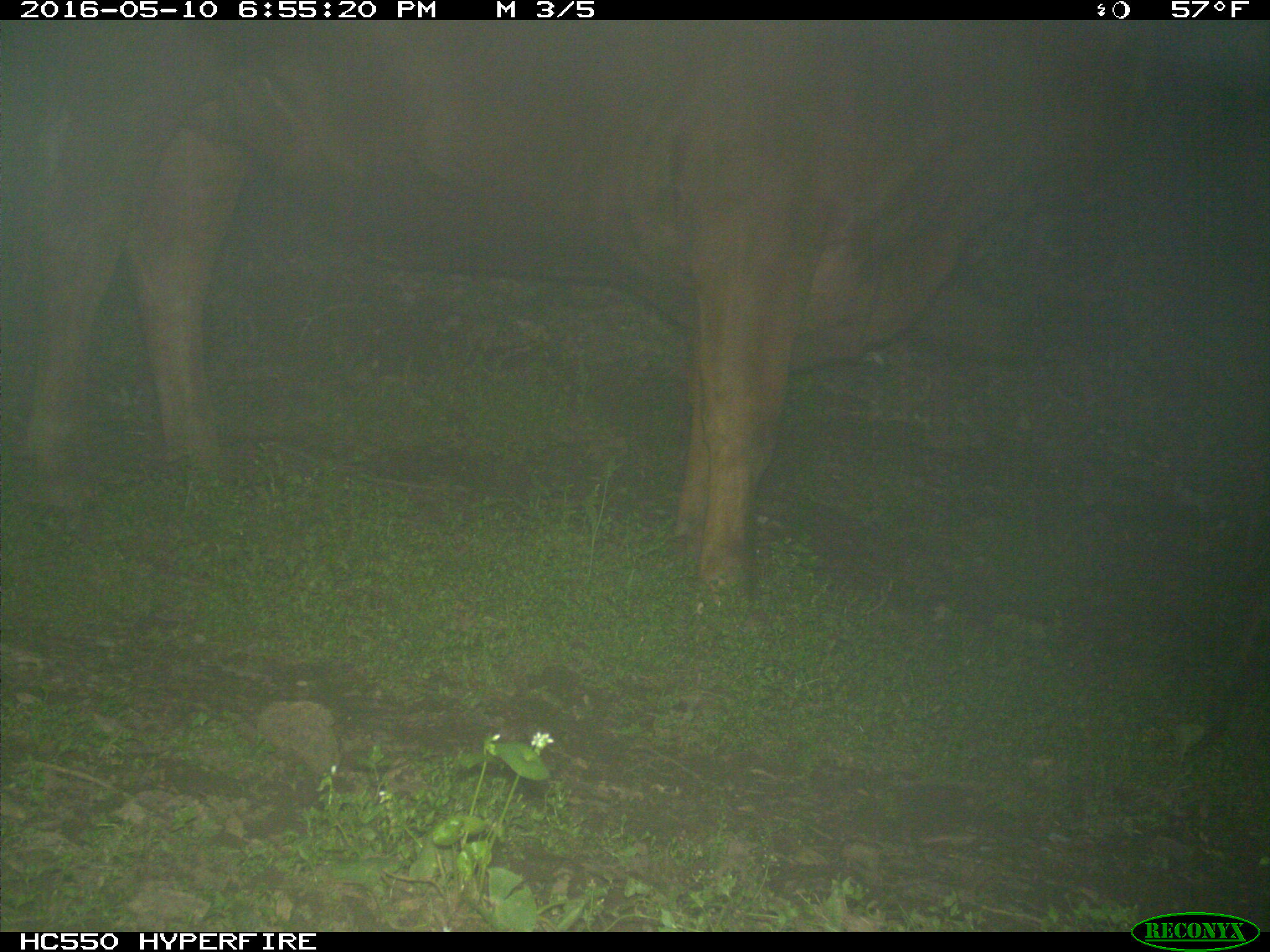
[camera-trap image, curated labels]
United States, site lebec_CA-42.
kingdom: Animalia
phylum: Chordata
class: Mammalia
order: Artiodactyla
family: Bovidae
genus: Bos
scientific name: Bos taurus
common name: domestic cow